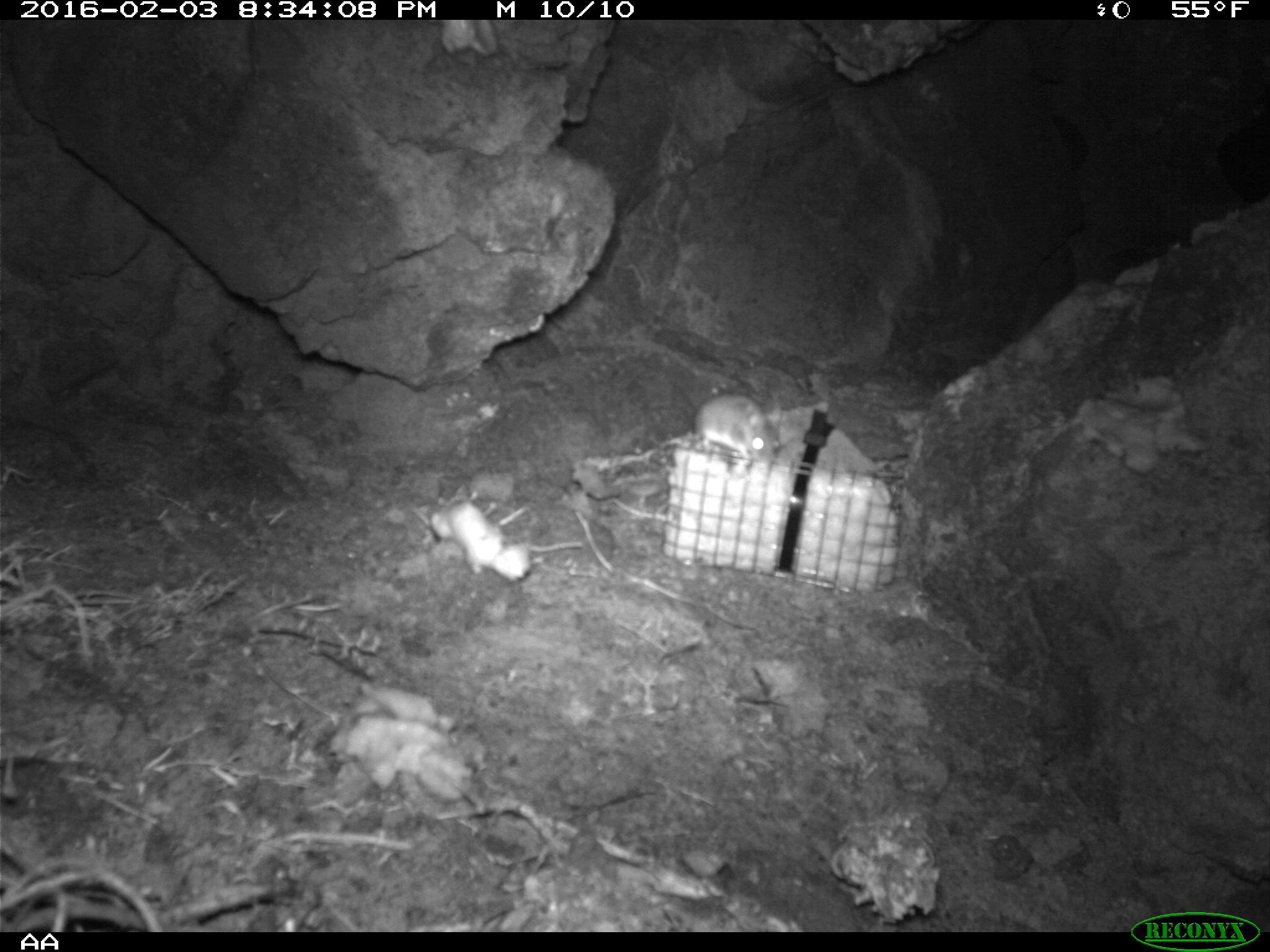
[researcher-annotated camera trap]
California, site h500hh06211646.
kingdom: Animalia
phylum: Chordata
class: Mammalia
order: Rodentia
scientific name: Rodentia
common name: rodent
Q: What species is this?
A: Rodent (Rodentia).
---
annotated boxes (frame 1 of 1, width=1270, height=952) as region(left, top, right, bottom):
rodent: region(693, 392, 779, 459)